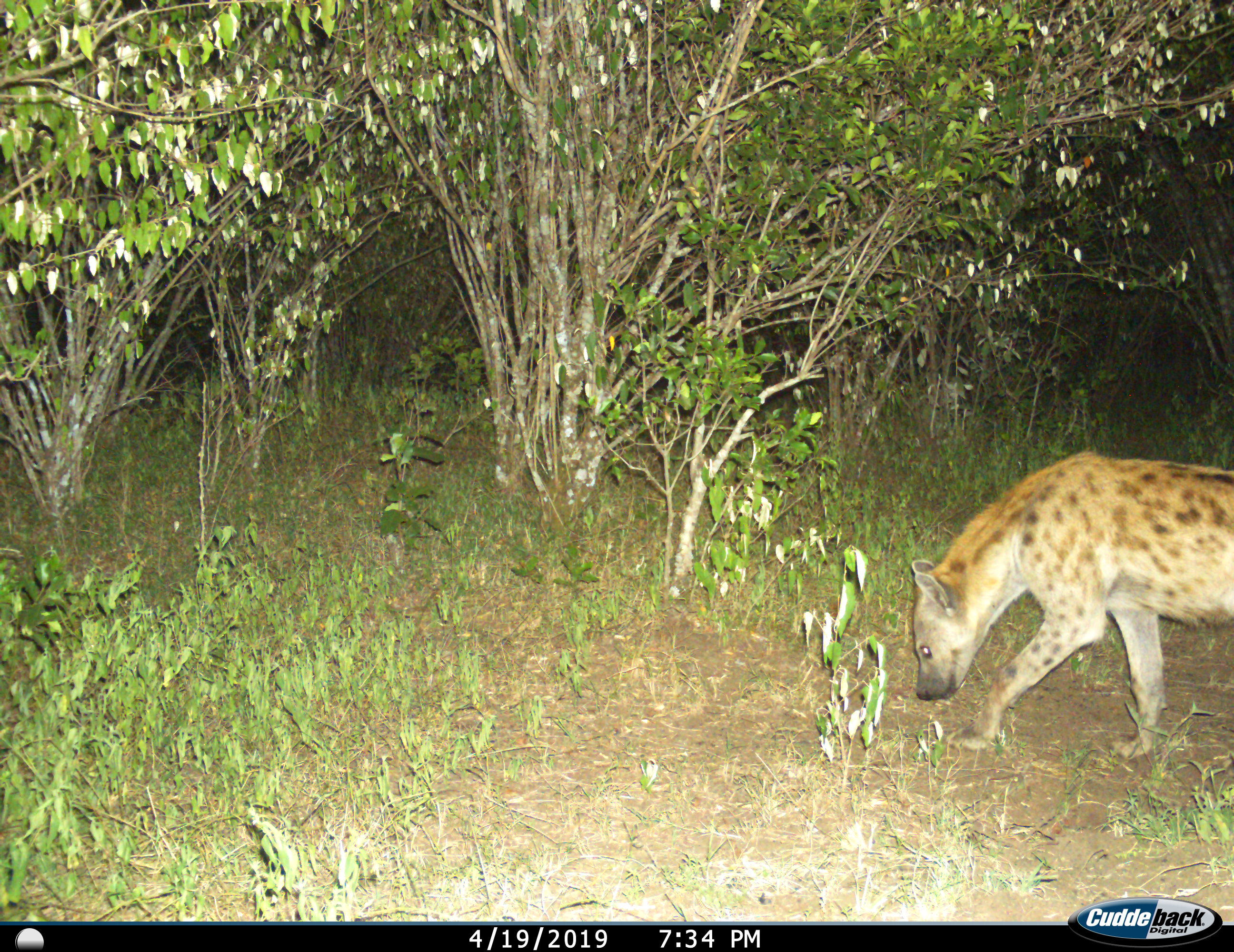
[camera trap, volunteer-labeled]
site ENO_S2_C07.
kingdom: Animalia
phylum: Chordata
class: Mammalia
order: Carnivora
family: Hyaenidae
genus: Crocuta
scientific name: Crocuta crocuta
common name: spotted hyena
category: hyenaspotted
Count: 1.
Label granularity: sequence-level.